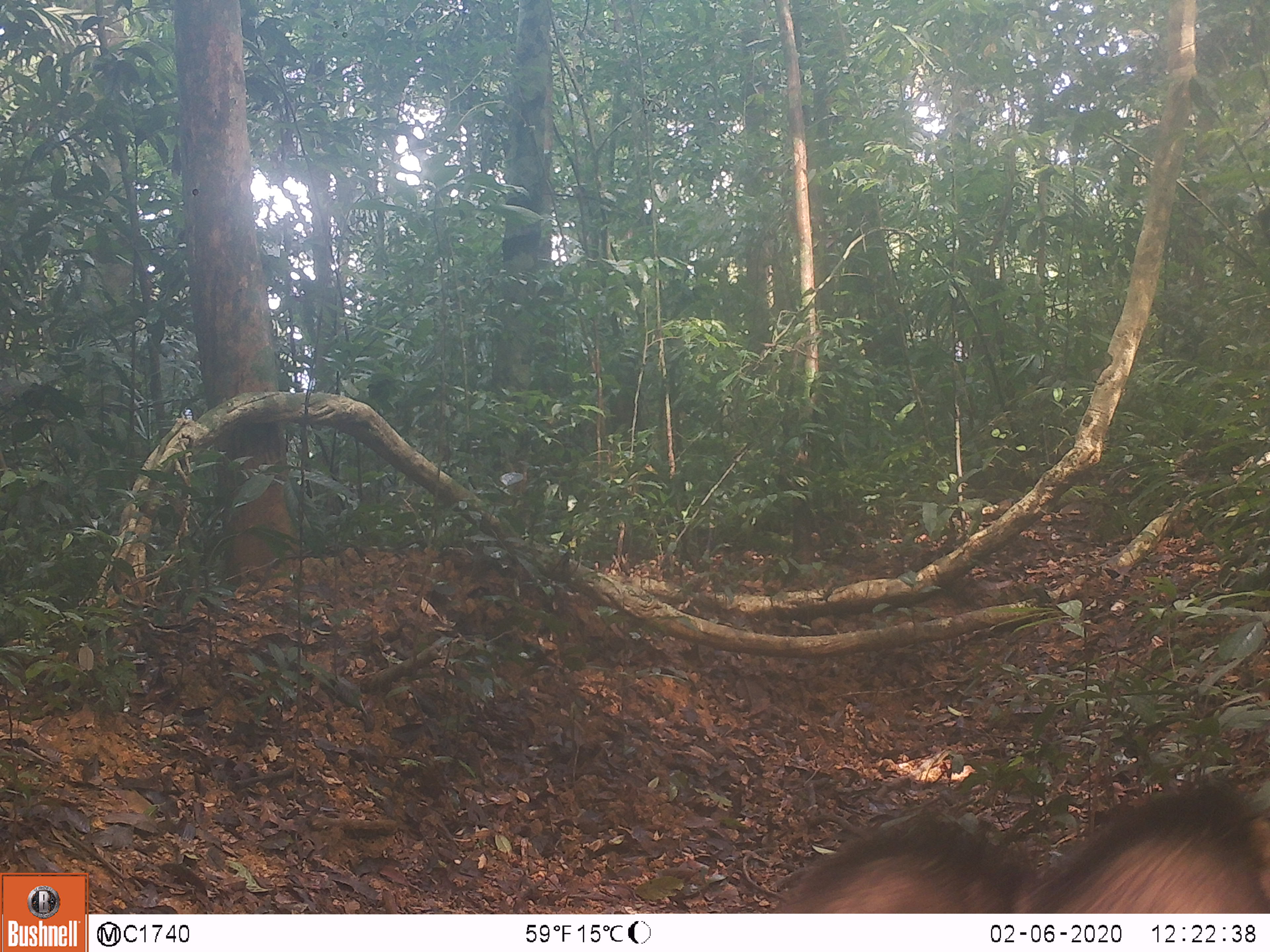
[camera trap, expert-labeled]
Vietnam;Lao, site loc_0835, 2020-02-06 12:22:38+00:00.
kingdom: Animalia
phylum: Chordata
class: Mammalia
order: Artiodactyla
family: Suidae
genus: Sus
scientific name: Sus scrofa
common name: eurasian wild pig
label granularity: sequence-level